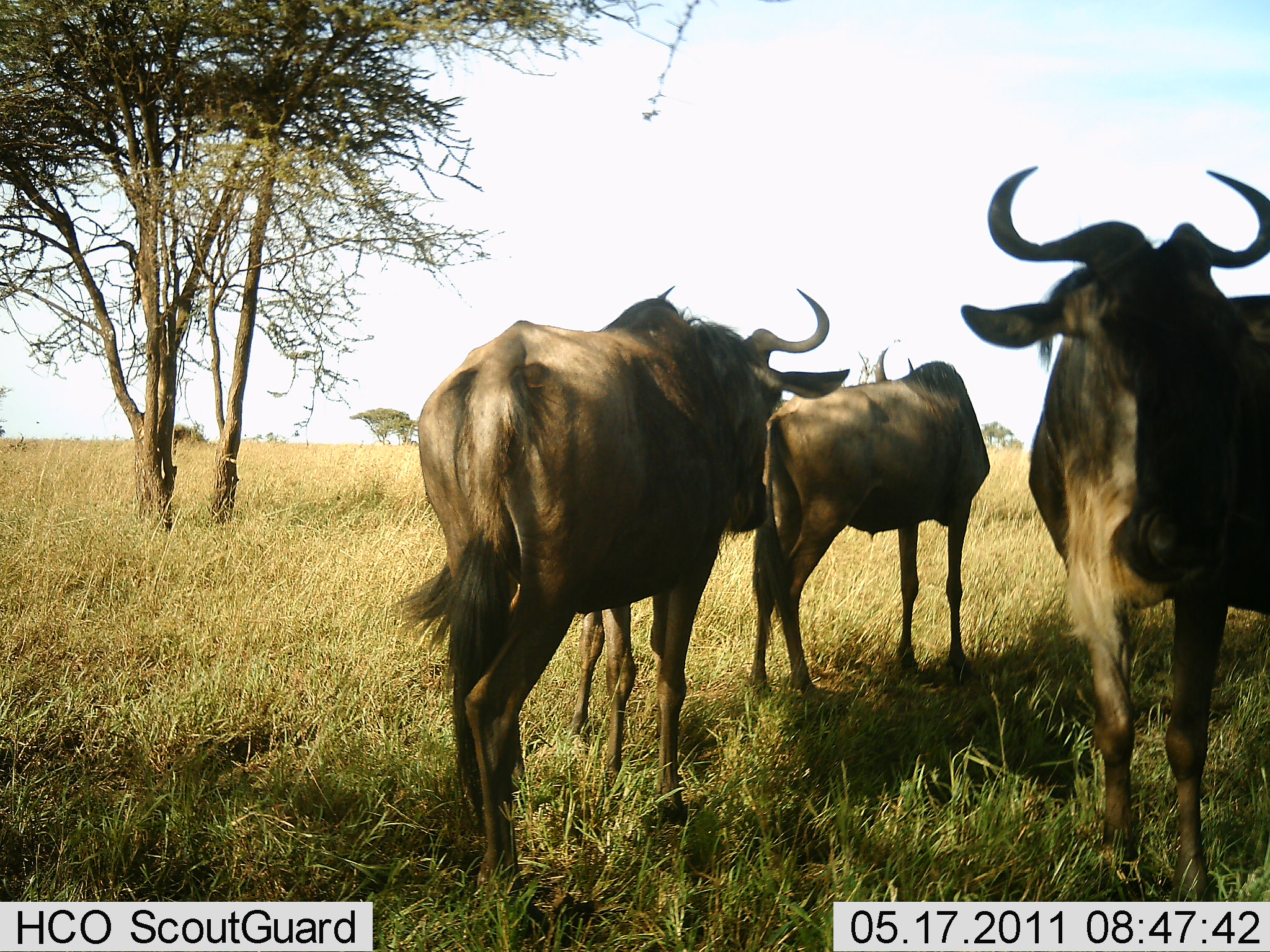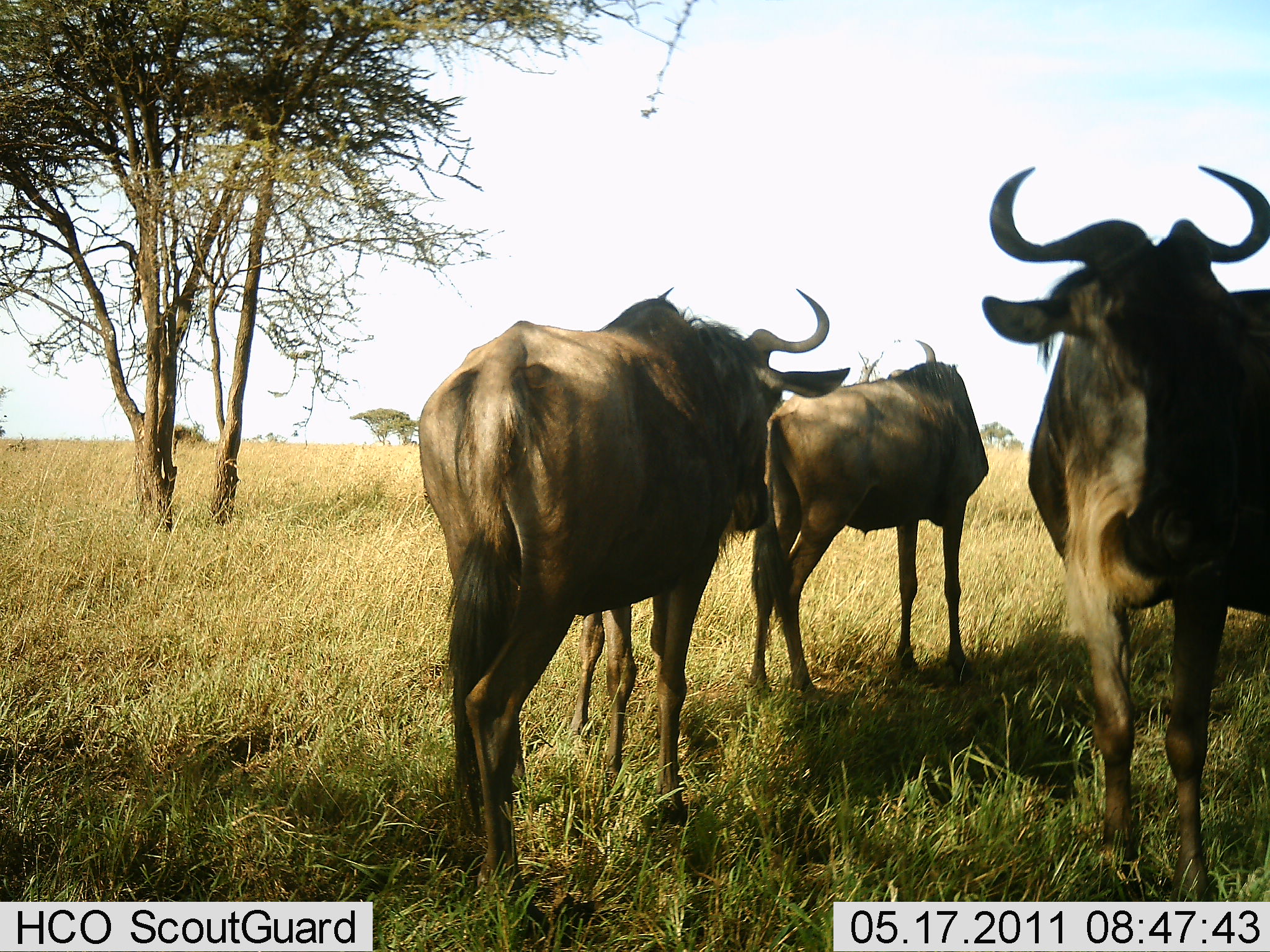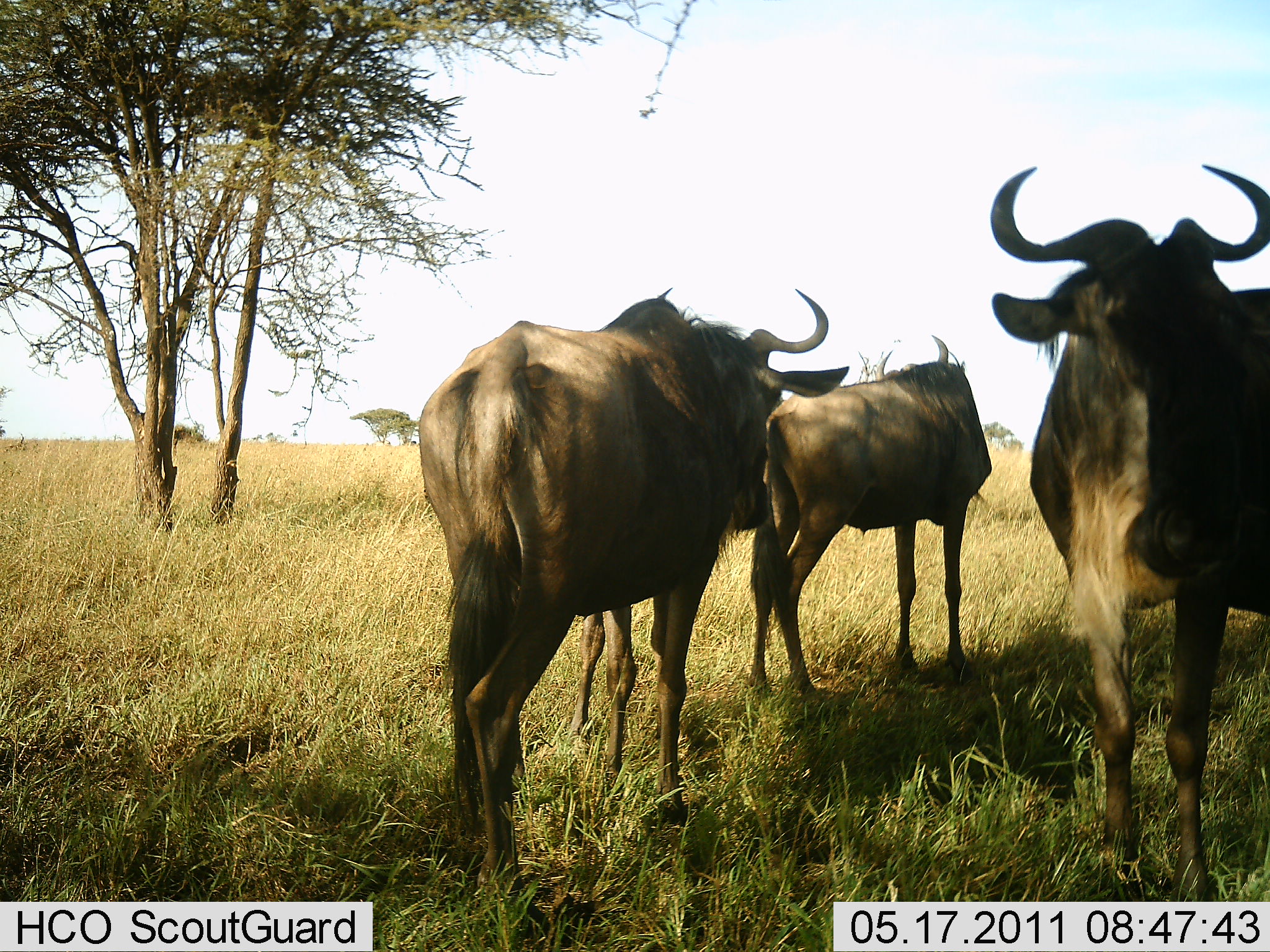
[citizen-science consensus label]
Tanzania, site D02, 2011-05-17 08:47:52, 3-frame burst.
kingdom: Animalia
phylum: Chordata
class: Mammalia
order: Artiodactyla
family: Bovidae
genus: Connochaetes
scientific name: Connochaetes taurinus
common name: blue wildebeest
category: wildebeest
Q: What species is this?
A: Wildebeest (blue wildebeest) (Connochaetes taurinus).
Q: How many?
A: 3.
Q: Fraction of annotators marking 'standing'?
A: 94%.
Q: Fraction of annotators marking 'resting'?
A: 6%.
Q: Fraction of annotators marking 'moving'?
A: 0%.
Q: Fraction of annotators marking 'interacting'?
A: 0%.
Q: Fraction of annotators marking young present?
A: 0%.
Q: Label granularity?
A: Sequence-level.